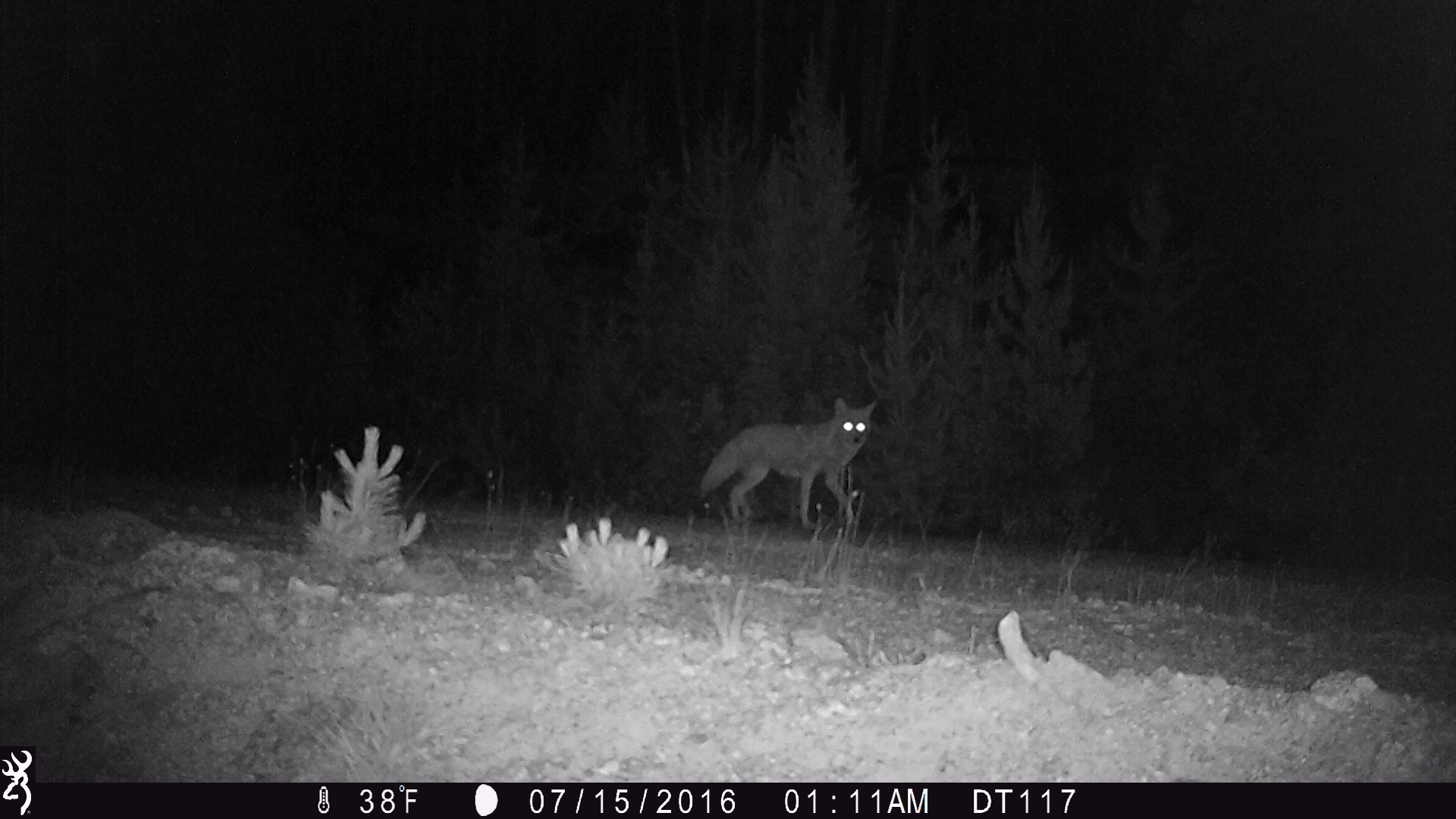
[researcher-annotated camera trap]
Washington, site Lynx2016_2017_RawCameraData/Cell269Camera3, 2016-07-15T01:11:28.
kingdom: Animalia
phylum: Chordata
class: Mammalia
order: Carnivora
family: Canidae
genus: Canis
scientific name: Canis latrans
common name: coyote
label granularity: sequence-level